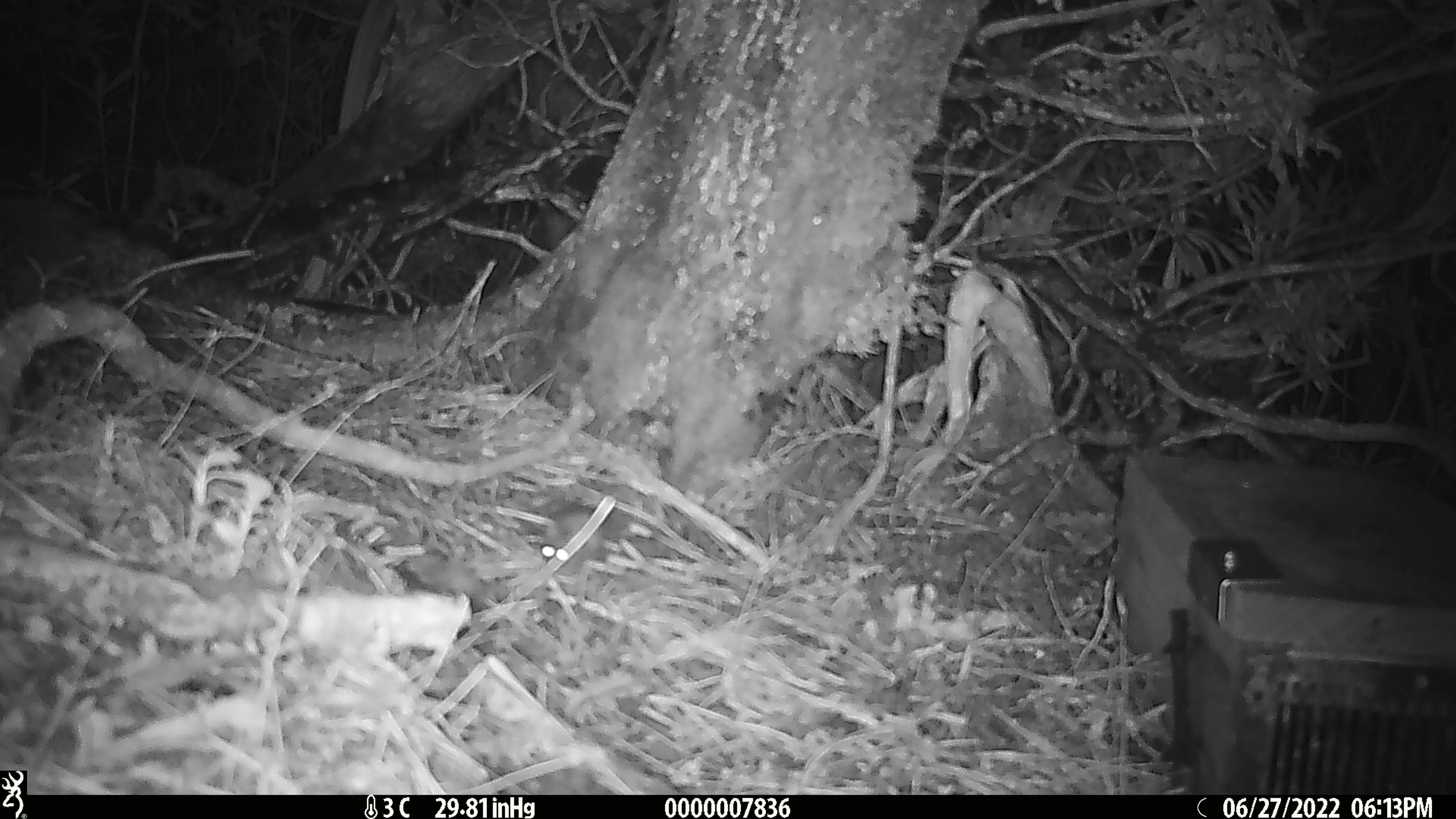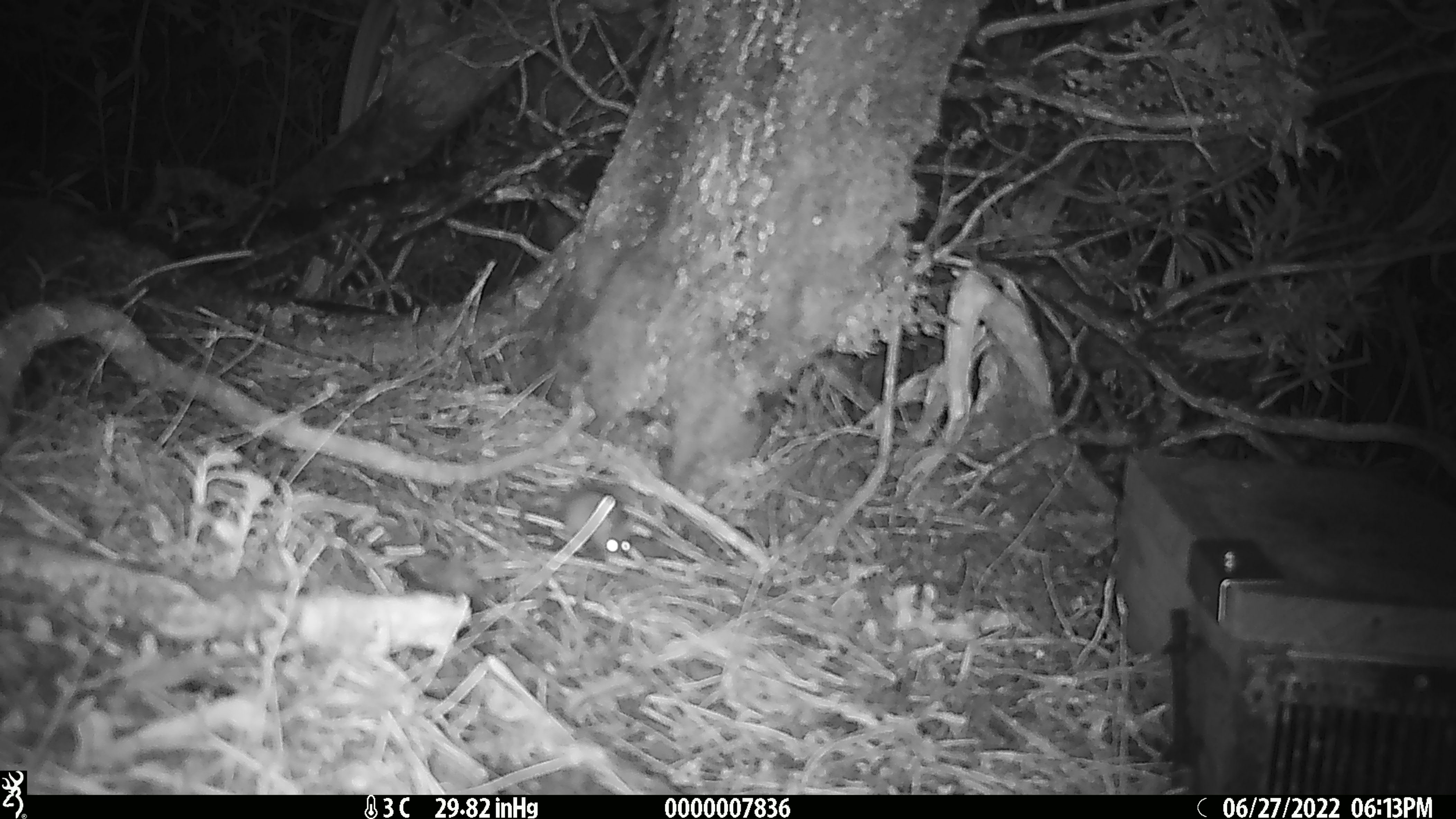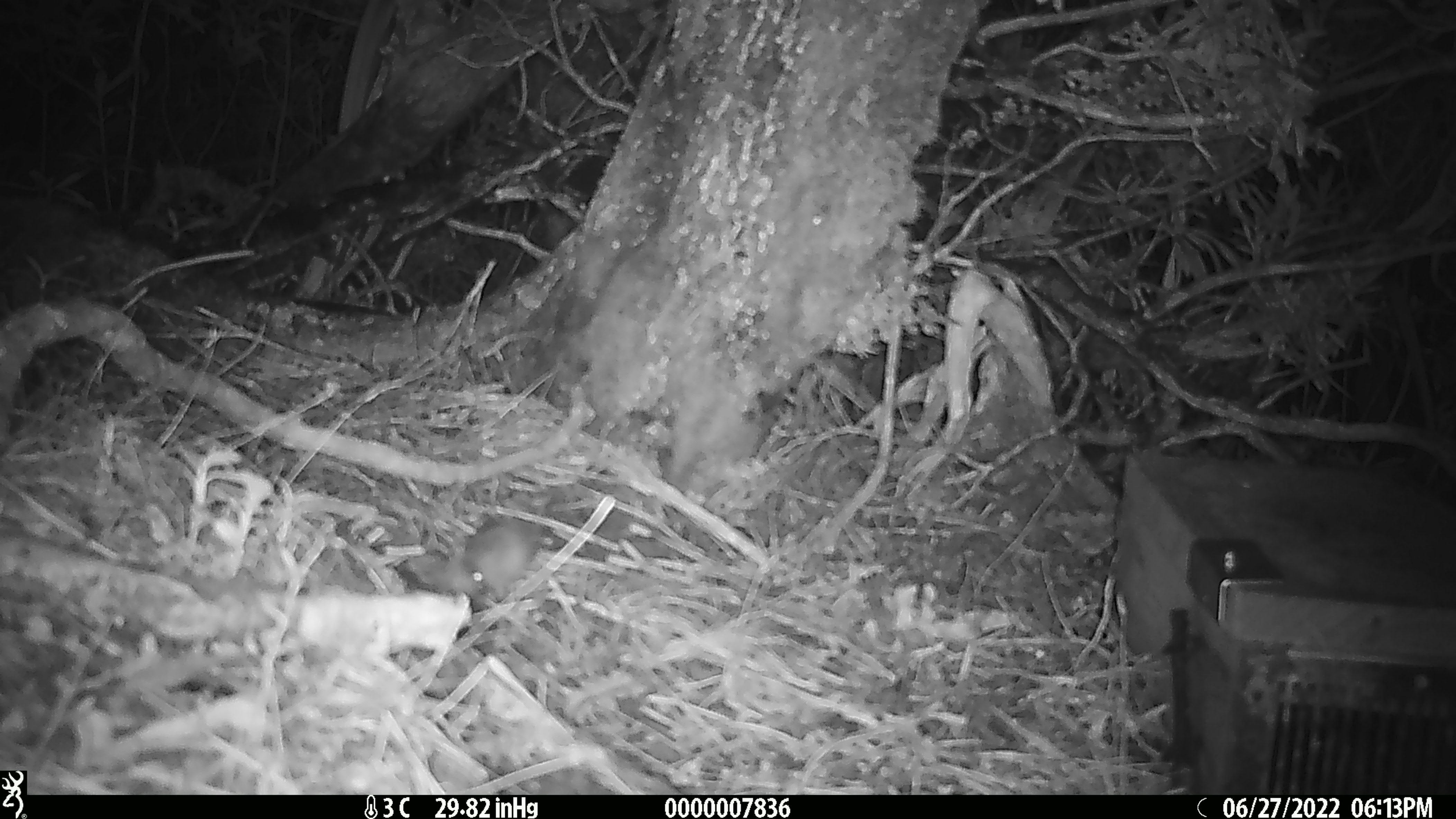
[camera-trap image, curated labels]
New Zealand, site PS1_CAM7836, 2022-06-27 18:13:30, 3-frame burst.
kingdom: Animalia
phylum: Chordata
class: Mammalia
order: Rodentia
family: Muridae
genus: Mus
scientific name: Mus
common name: mouse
Mouse (Mus).